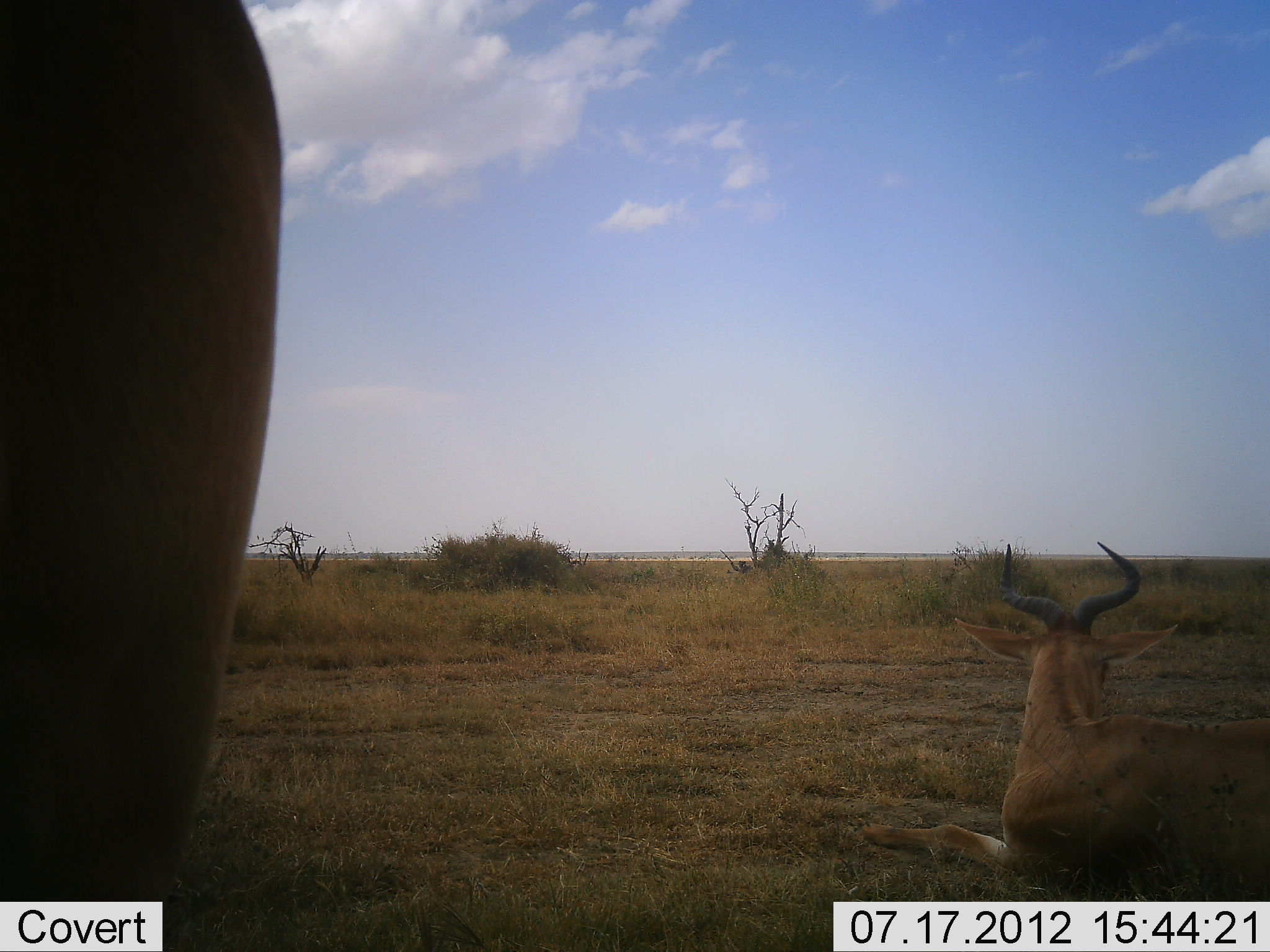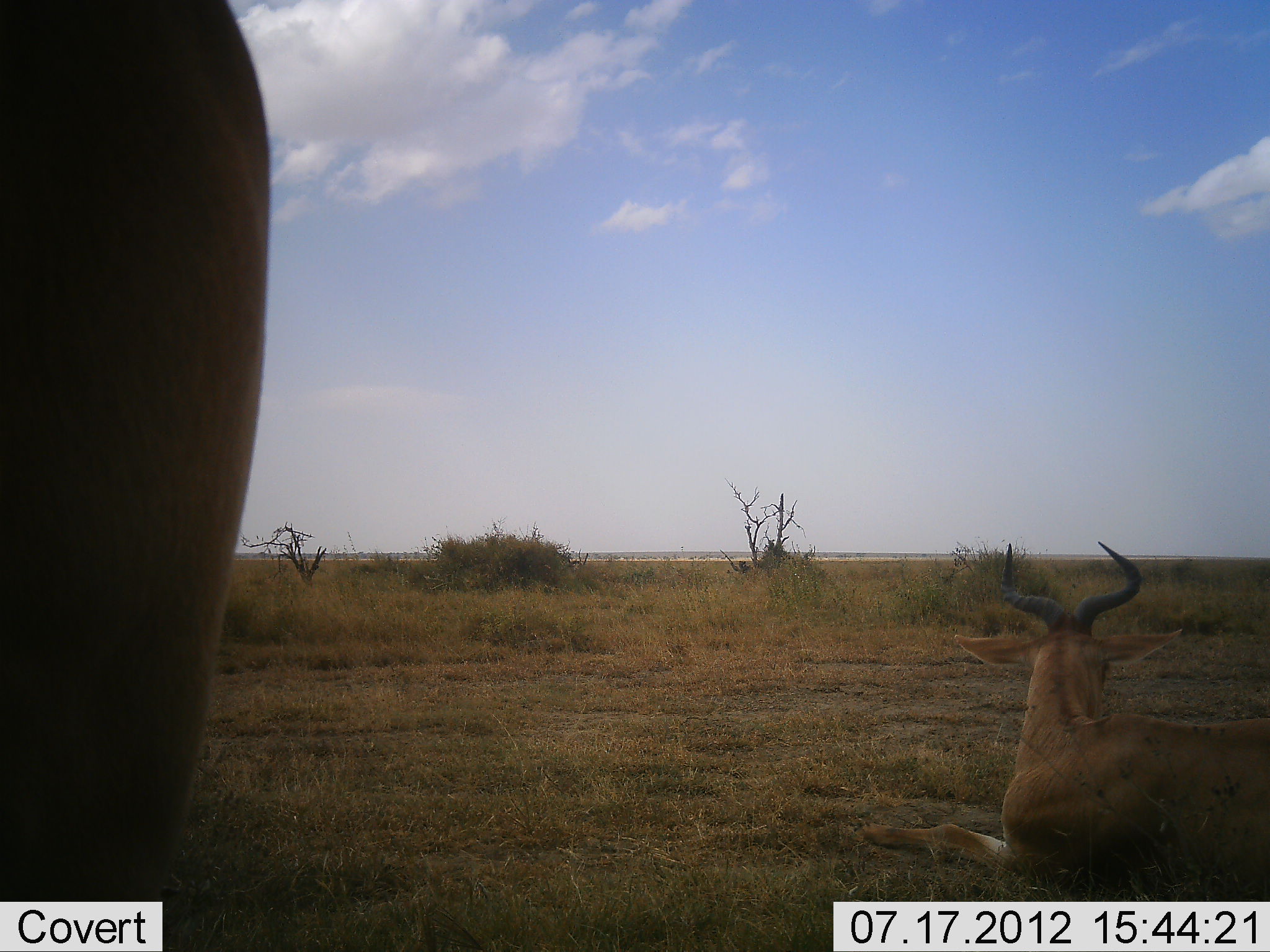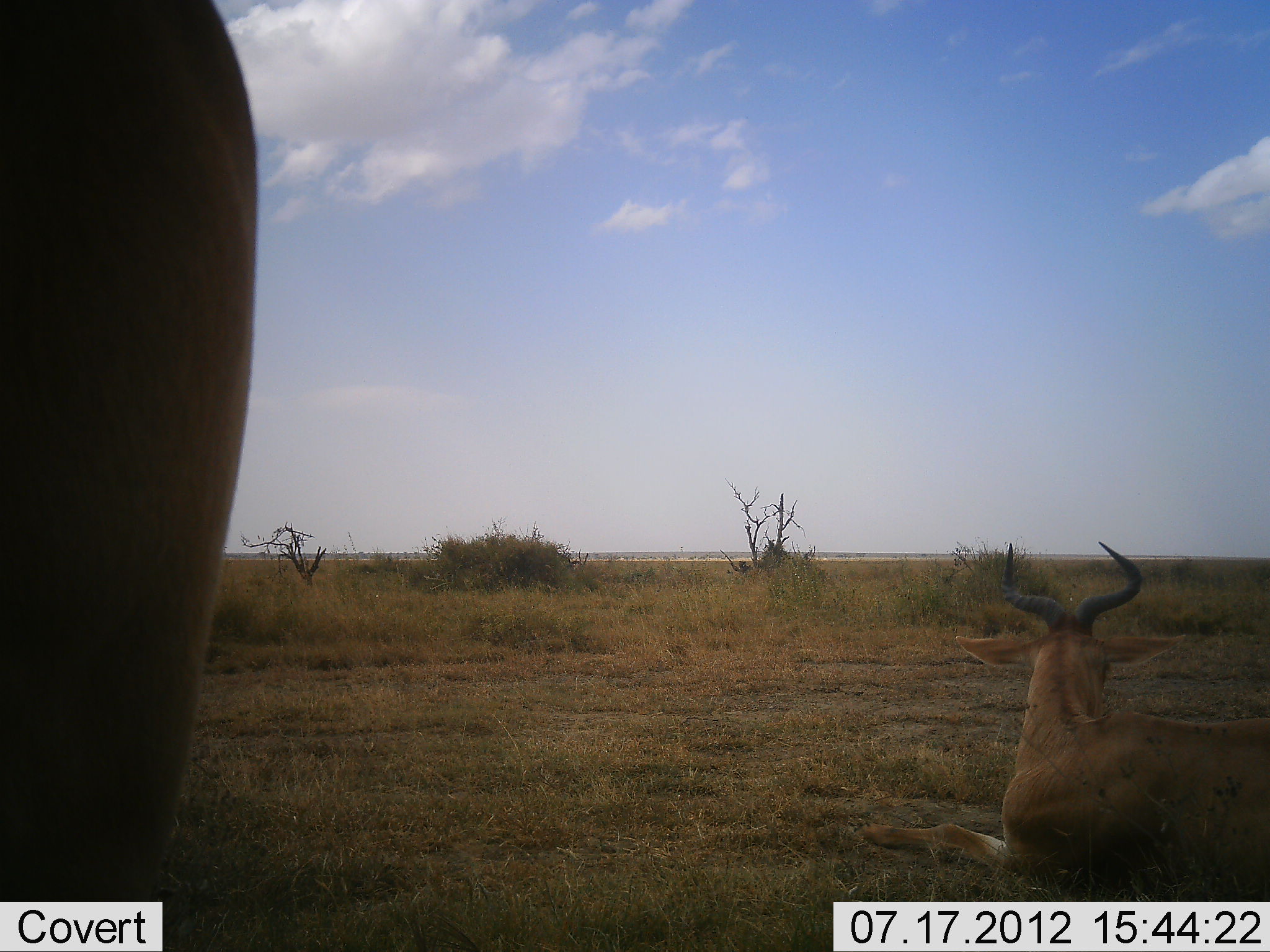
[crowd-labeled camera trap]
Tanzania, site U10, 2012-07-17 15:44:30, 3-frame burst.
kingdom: Animalia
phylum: Chordata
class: Mammalia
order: Artiodactyla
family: Bovidae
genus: Alcelaphus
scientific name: Alcelaphus buselaphus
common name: hartebeest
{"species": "hartebeest (Alcelaphus buselaphus)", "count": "2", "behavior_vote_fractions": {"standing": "90%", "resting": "100%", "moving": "0%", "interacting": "0%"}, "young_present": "0%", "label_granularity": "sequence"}